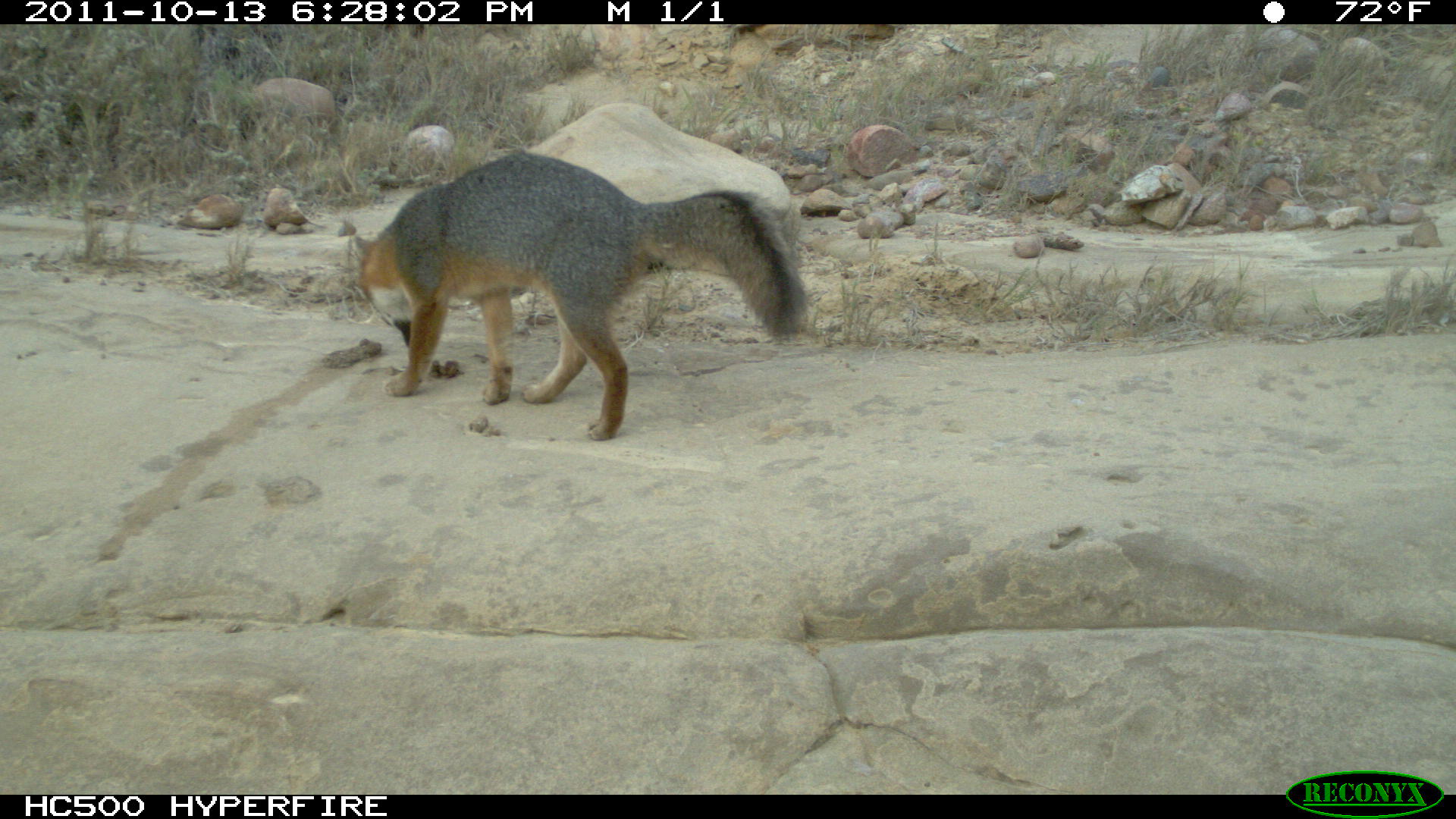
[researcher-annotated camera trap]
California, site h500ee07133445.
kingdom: Animalia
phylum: Chordata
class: Mammalia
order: Carnivora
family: Canidae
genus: Urocyon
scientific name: Urocyon littoralis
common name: island fox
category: fox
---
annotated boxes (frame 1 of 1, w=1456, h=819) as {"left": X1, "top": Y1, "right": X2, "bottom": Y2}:
fox: {"left": 357, "top": 148, "right": 808, "bottom": 442}